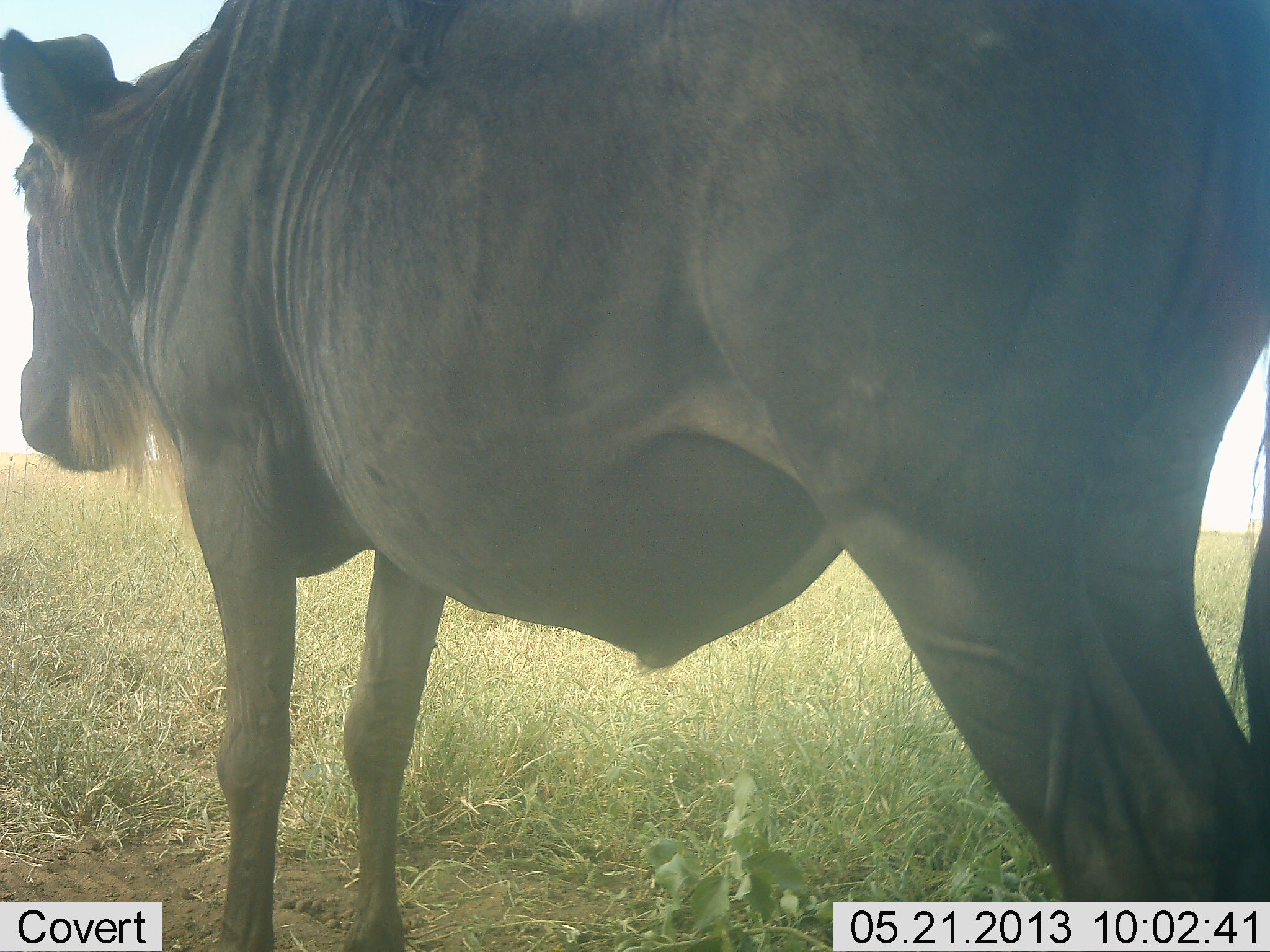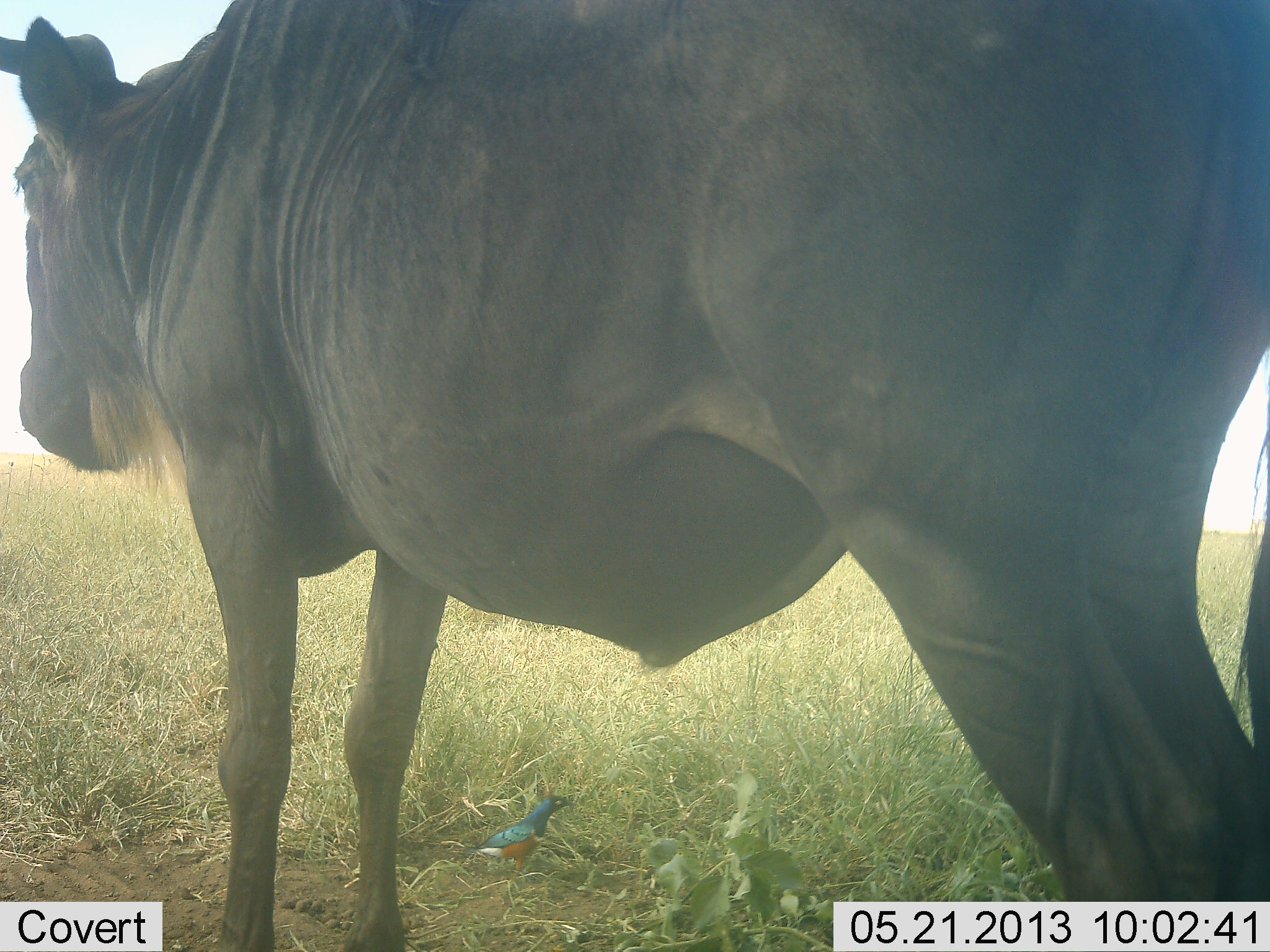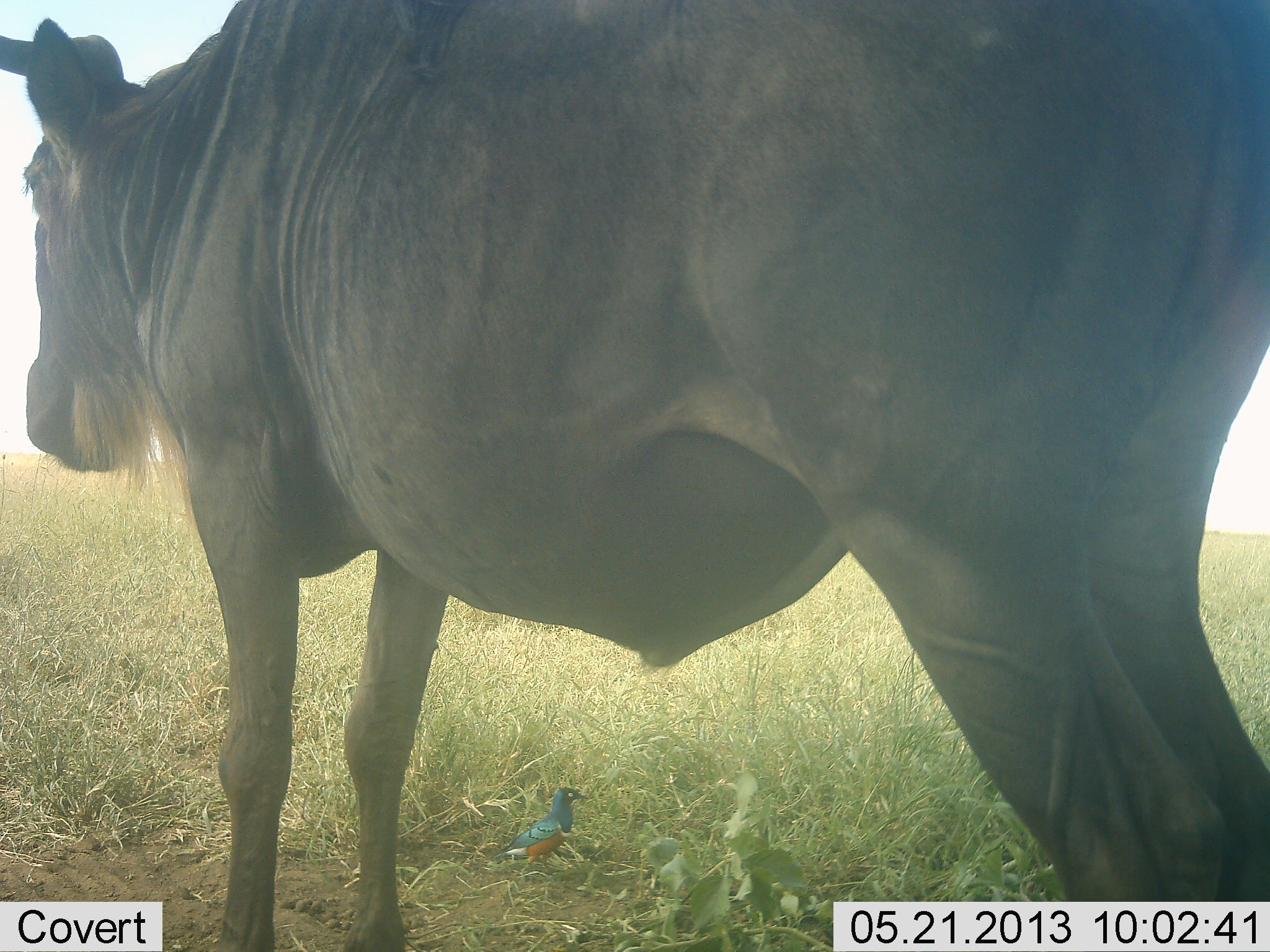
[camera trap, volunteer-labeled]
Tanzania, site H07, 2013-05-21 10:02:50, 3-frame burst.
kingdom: Animalia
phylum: Chordata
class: Aves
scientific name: Aves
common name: bird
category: otherbird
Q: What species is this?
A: Otherbird (bird) (Aves).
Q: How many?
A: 1.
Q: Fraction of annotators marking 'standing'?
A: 48%.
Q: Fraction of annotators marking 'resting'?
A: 0%.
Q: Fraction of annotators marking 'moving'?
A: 57%.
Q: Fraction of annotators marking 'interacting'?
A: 0%.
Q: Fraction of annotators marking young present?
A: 0%.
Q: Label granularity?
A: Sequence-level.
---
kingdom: Animalia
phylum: Chordata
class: Mammalia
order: Artiodactyla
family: Bovidae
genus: Connochaetes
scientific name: Connochaetes taurinus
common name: blue wildebeest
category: wildebeest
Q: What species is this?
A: Wildebeest (blue wildebeest) (Connochaetes taurinus).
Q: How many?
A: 1.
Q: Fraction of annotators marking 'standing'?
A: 93%.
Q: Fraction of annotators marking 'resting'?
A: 0%.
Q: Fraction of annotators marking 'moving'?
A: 3%.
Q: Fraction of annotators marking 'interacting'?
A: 0%.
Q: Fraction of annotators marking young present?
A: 0%.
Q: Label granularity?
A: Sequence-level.